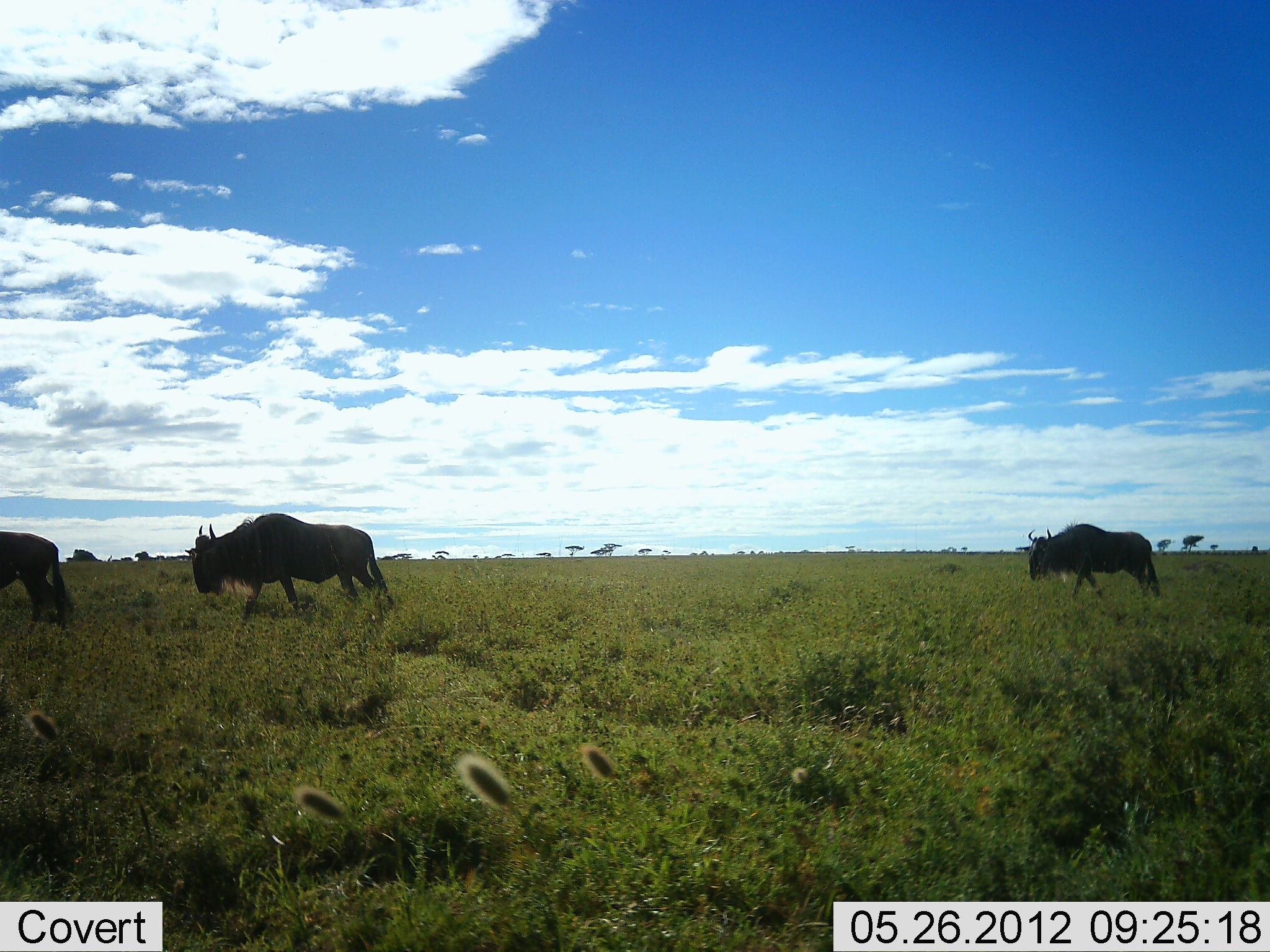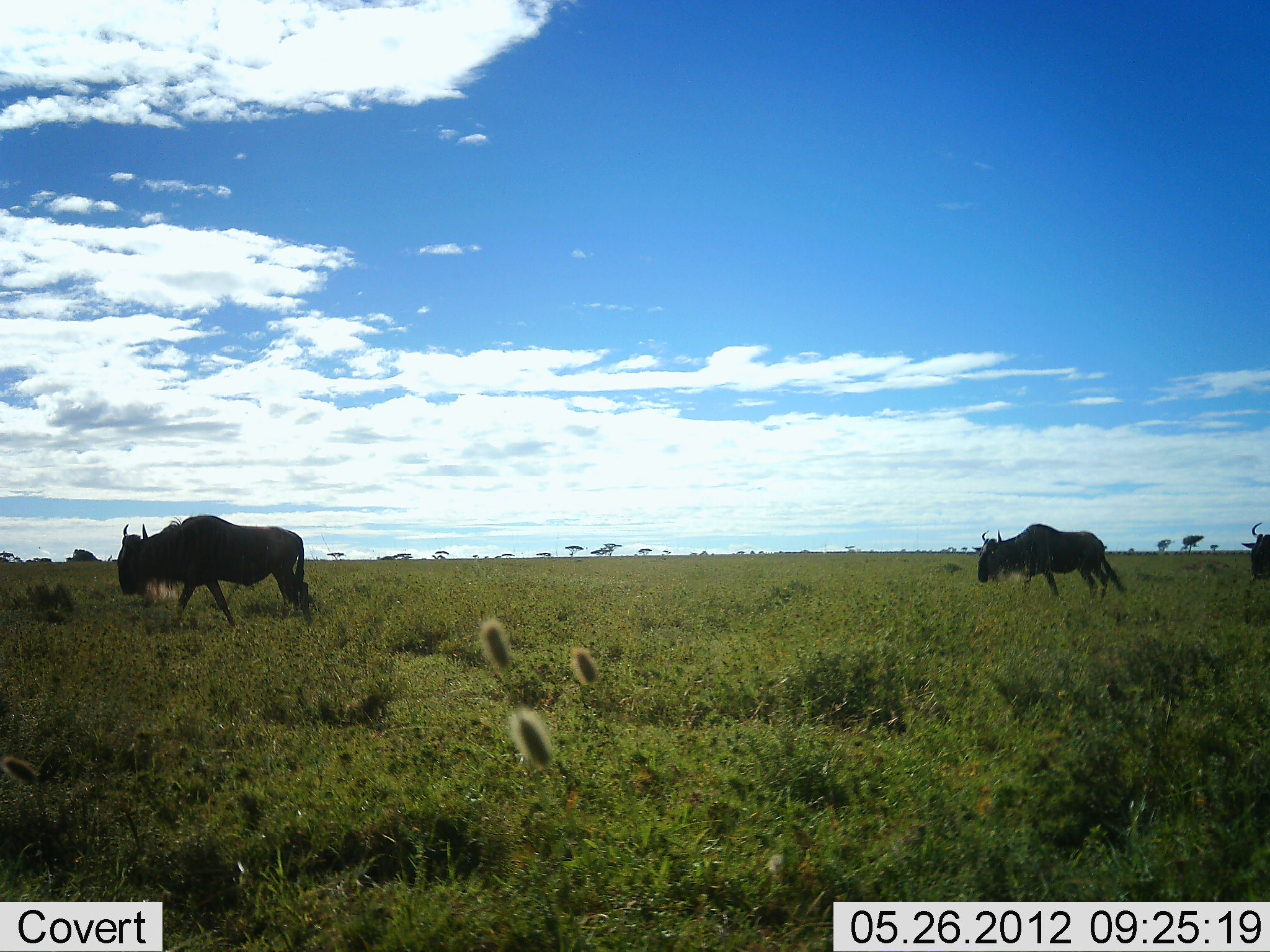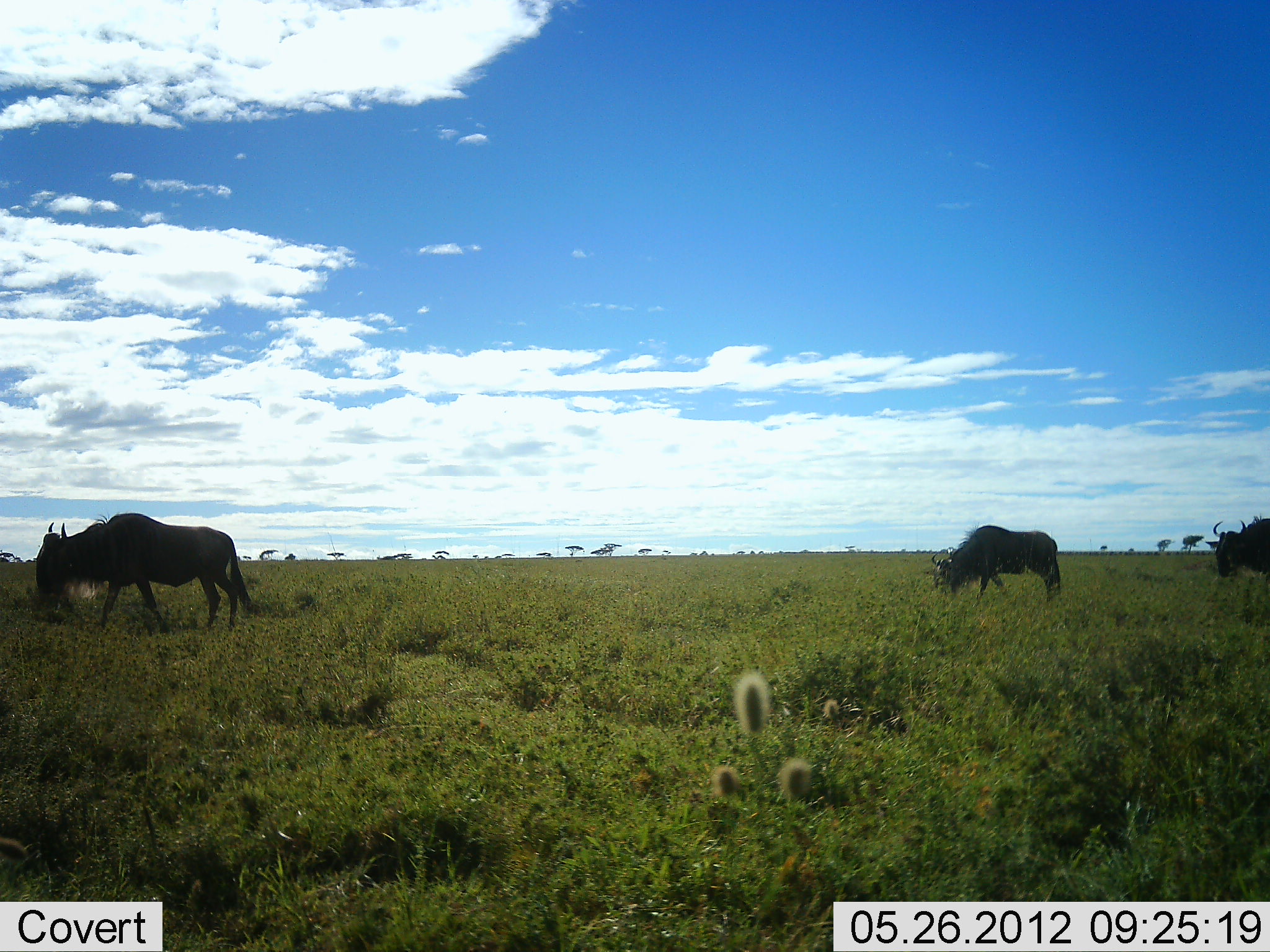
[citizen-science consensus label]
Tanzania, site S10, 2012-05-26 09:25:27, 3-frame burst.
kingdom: Animalia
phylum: Chordata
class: Mammalia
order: Artiodactyla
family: Bovidae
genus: Connochaetes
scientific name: Connochaetes taurinus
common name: blue wildebeest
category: wildebeest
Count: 4.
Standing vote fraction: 0%.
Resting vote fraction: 0%.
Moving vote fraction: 100%.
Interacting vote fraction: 0%.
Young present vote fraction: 0%.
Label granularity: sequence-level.